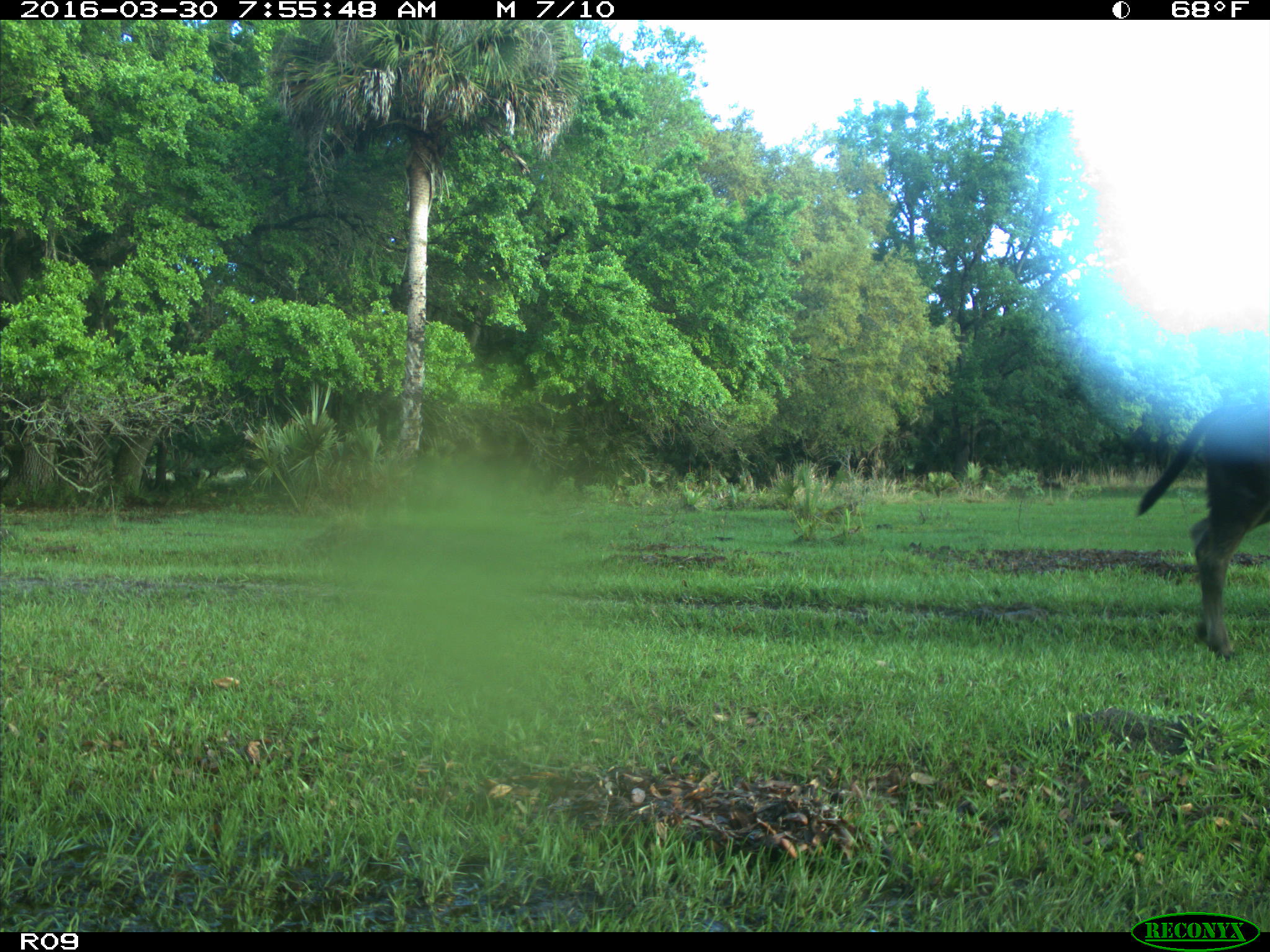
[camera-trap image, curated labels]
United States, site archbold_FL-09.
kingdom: Animalia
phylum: Chordata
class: Mammalia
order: Artiodactyla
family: Bovidae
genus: Bos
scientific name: Bos taurus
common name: domestic cow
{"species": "Bos taurus (domestic cow)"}